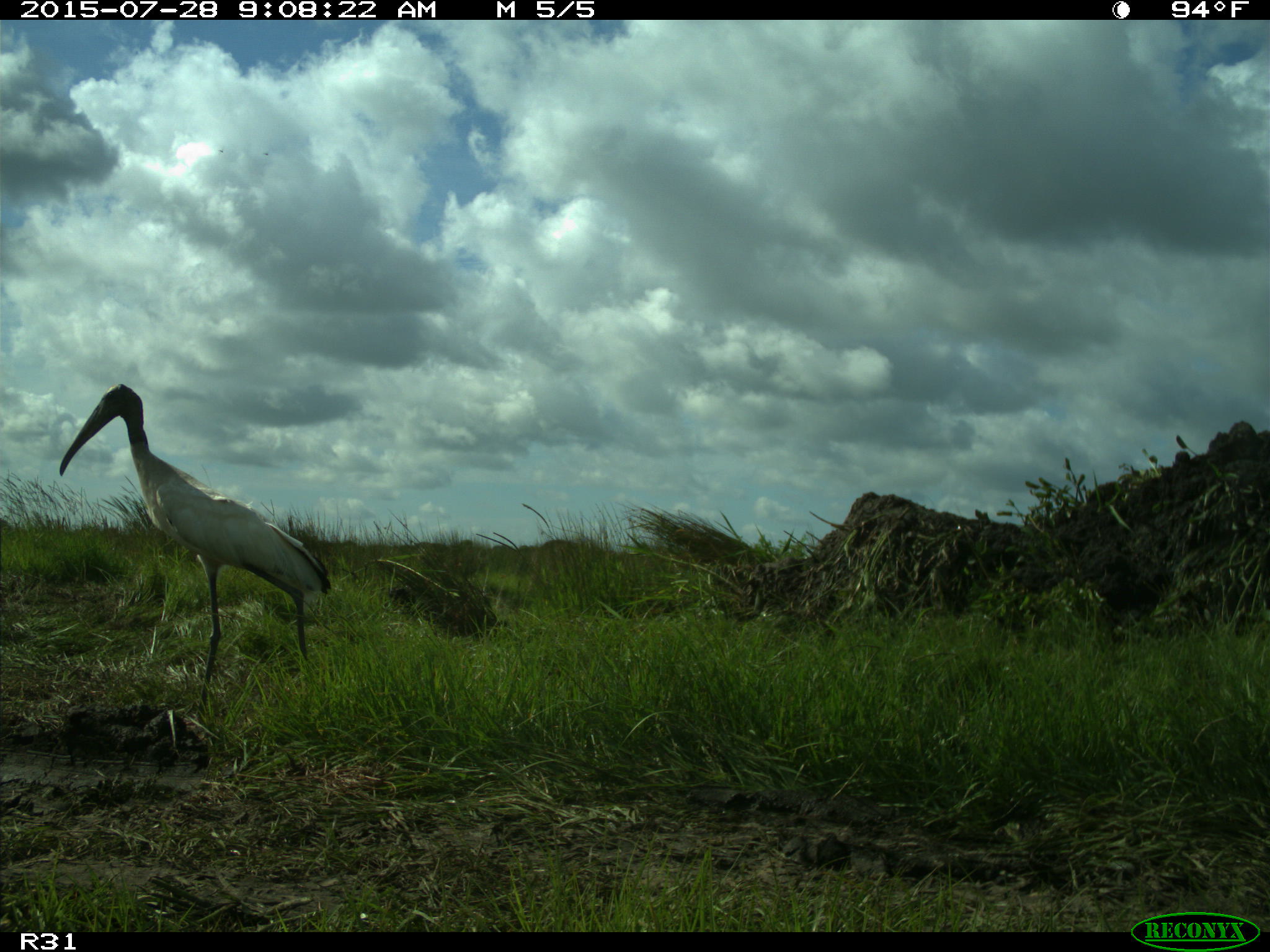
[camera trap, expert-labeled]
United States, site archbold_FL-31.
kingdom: Animalia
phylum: Chordata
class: Aves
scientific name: Aves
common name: birds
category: unidentified bird